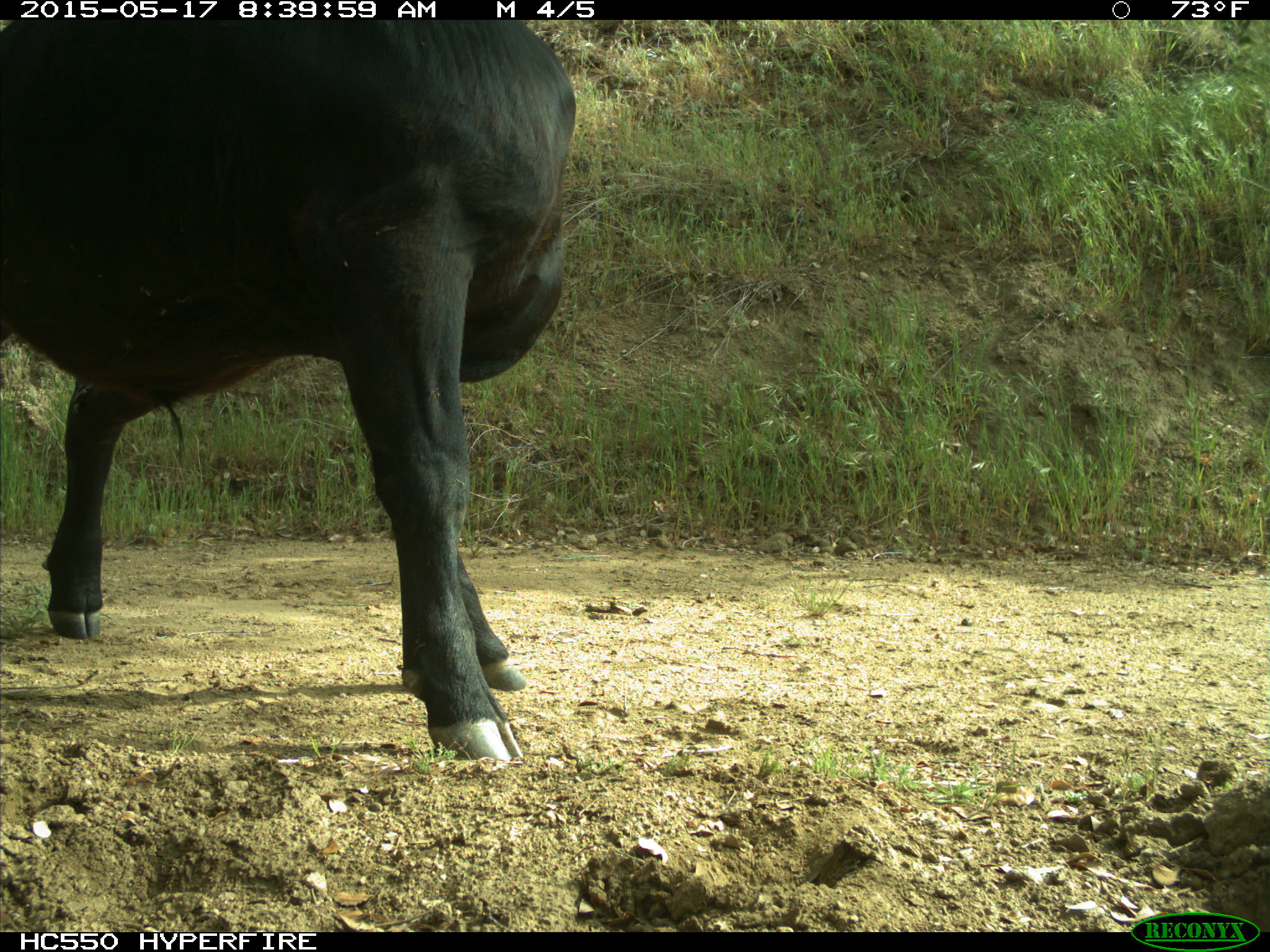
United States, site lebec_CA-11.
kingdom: Animalia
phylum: Chordata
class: Mammalia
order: Artiodactyla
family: Bovidae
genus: Bos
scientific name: Bos taurus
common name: domestic cow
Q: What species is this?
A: Bos taurus (domestic cow).